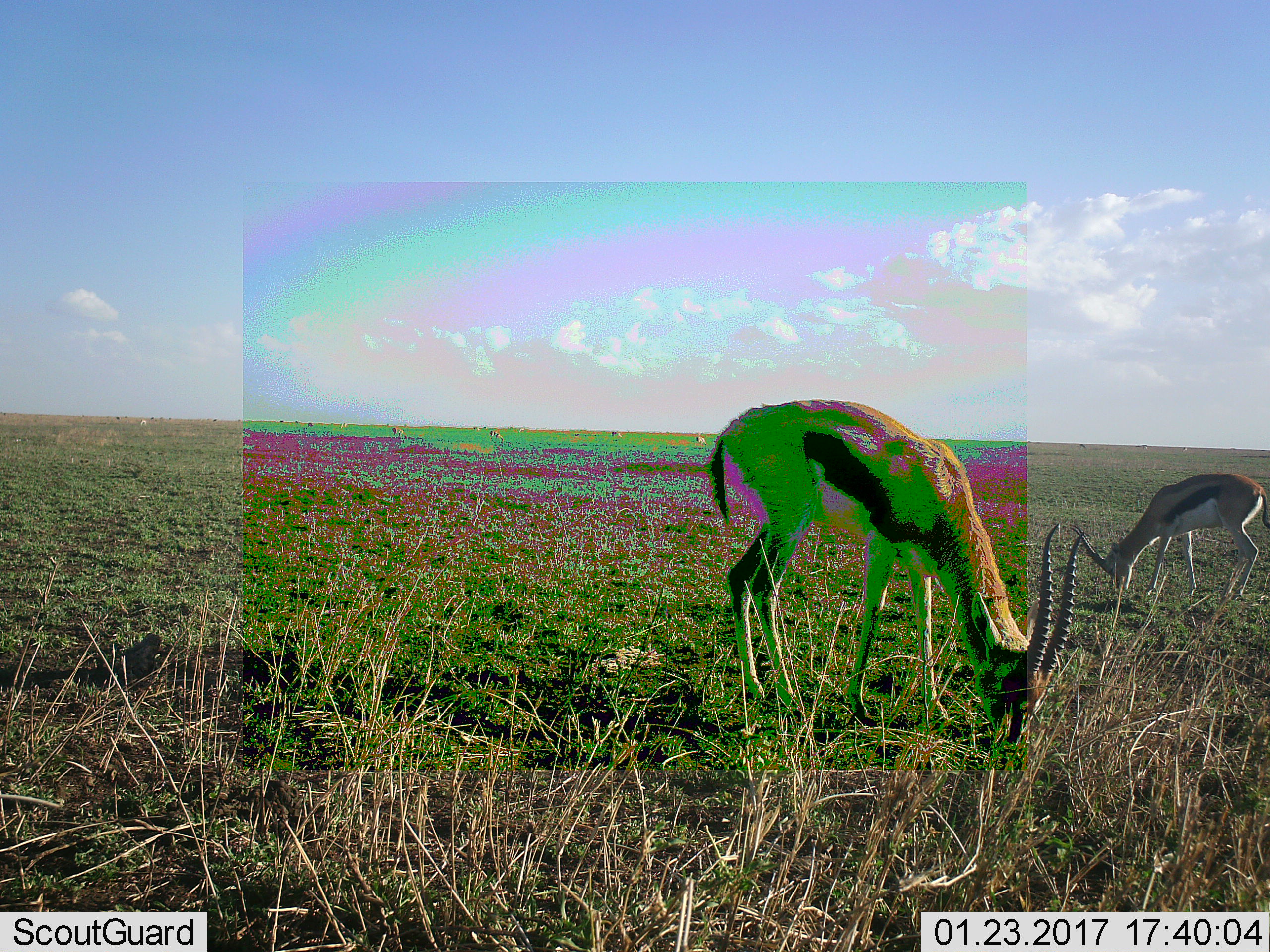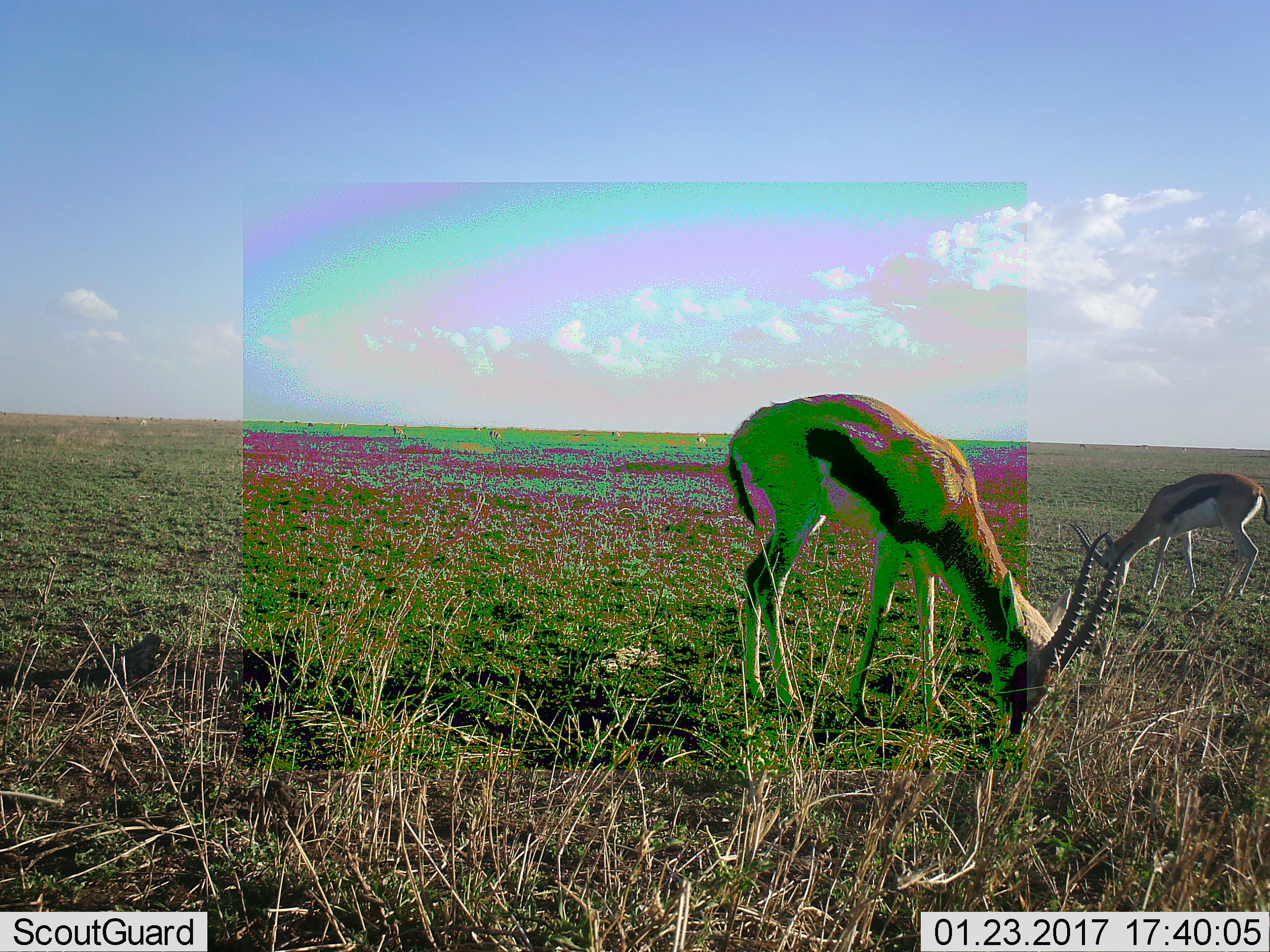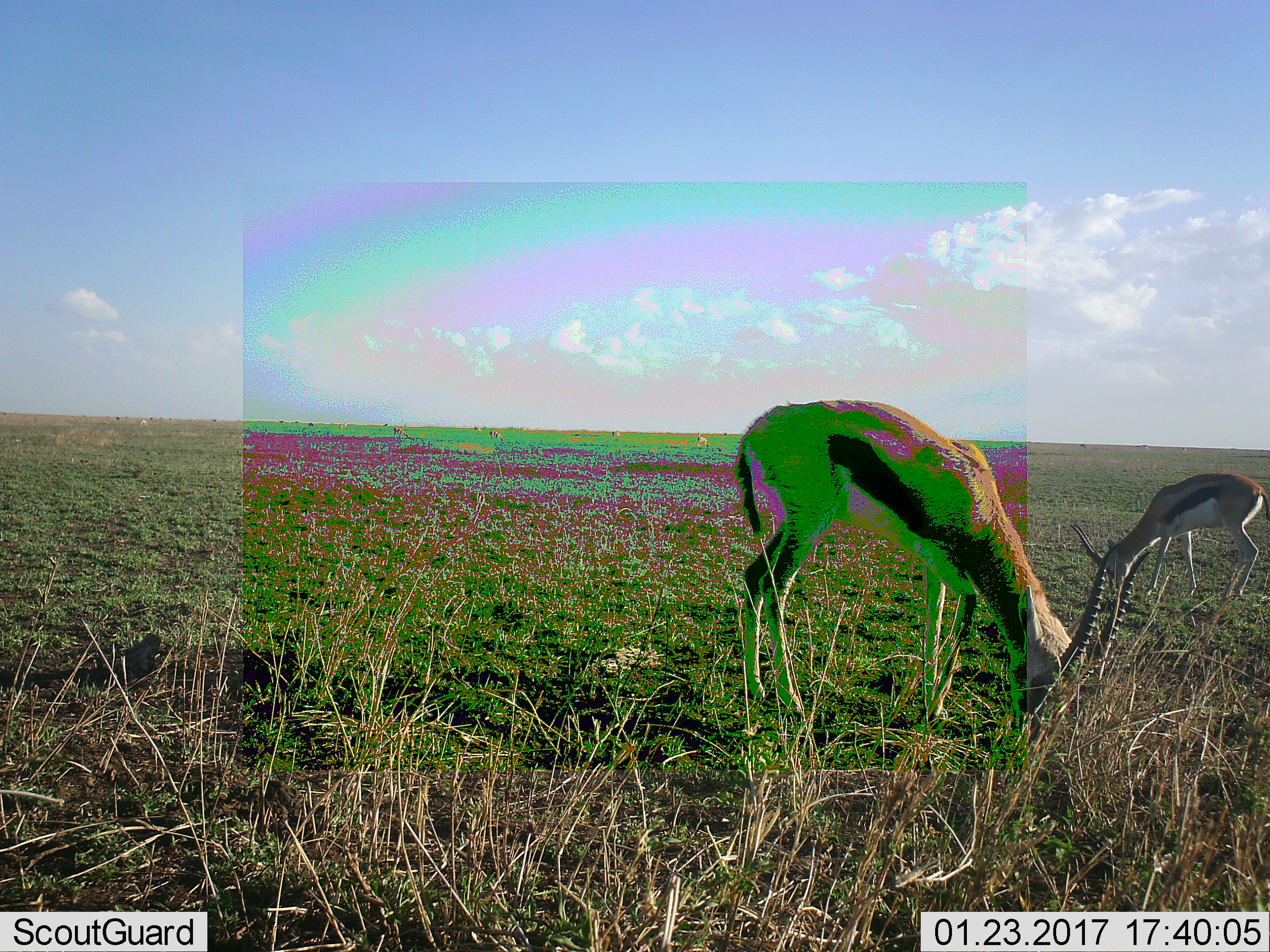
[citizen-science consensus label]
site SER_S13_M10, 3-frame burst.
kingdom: Animalia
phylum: Chordata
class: Mammalia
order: Artiodactyla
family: Bovidae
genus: Eudorcas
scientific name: Eudorcas thomsonii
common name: thomson's gazelle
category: gazellethomsons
Gazellethomsons (thomson's gazelle) (Eudorcas thomsonii), count 2. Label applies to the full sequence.